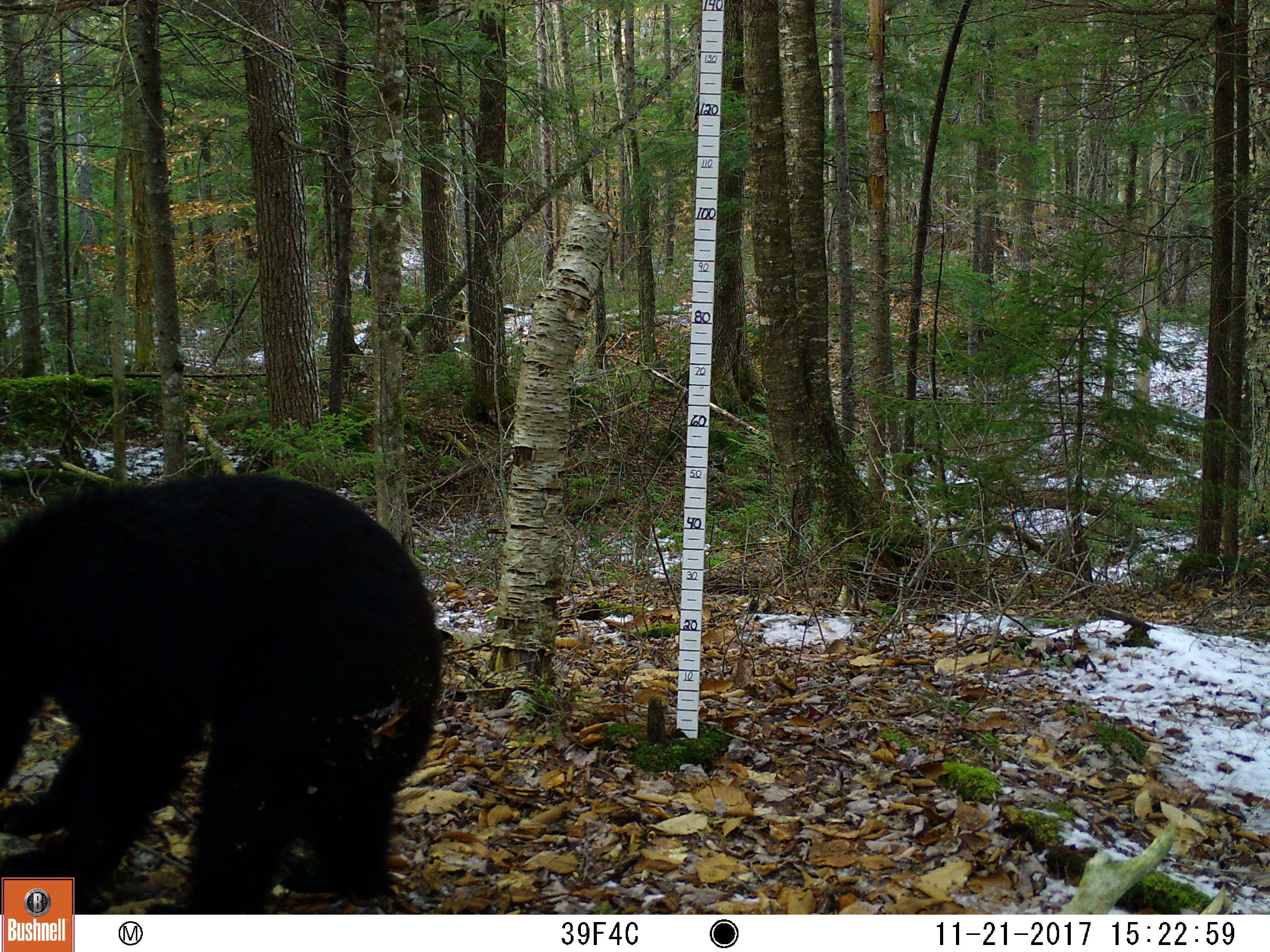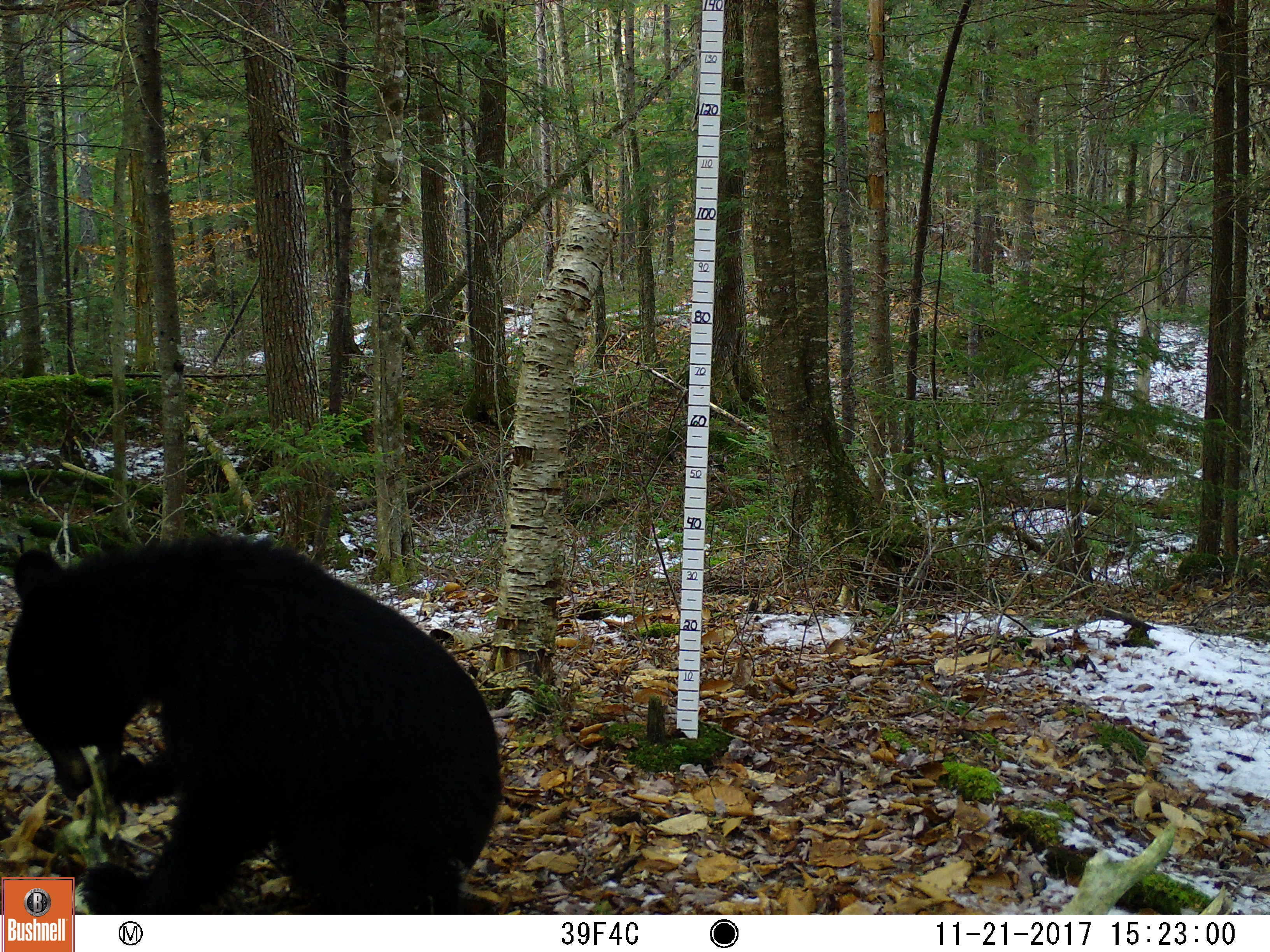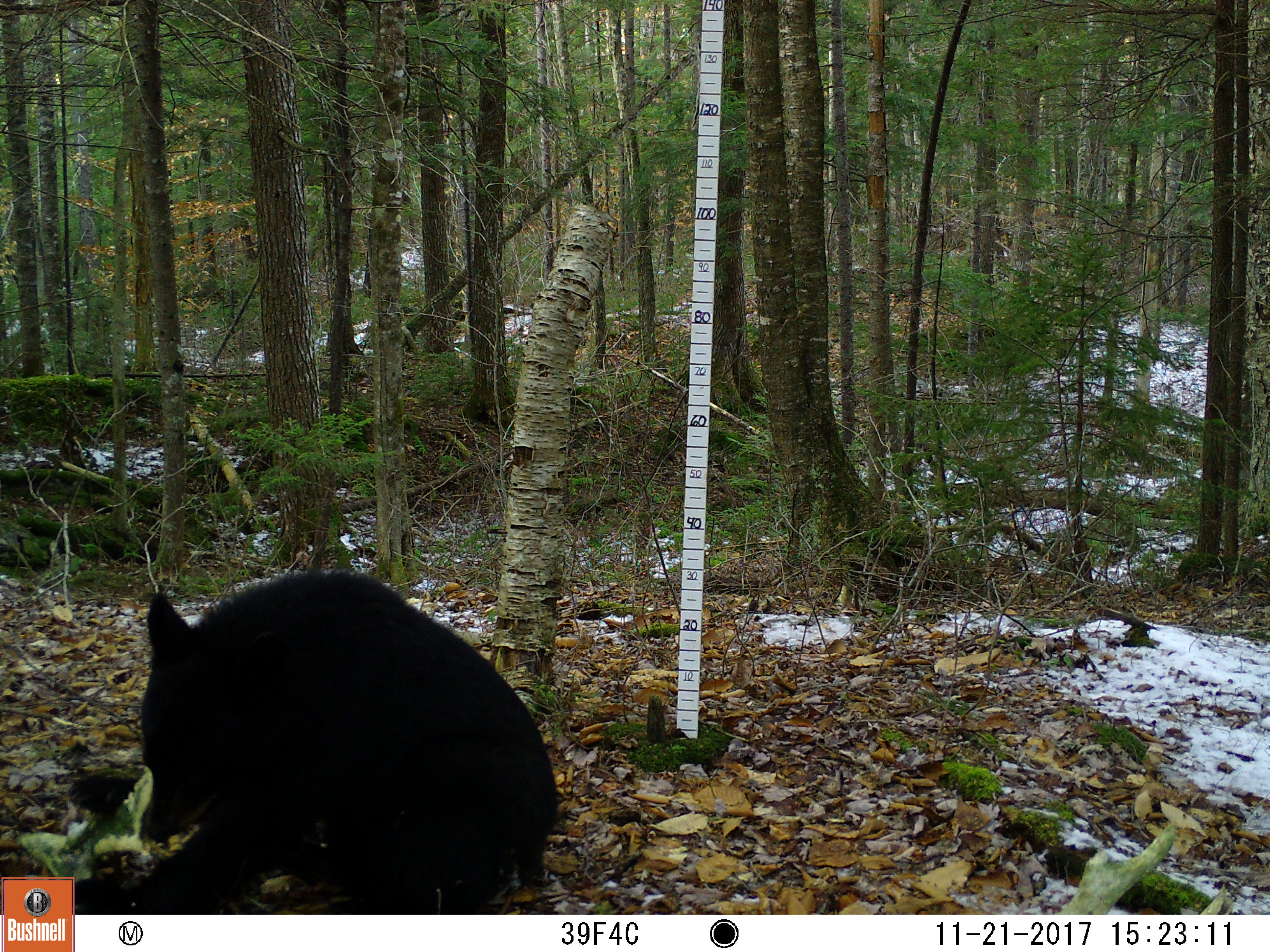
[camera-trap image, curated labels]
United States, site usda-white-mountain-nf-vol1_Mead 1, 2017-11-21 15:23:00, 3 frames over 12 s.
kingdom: Animalia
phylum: Chordata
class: Mammalia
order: Carnivora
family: Ursidae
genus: Ursus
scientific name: Ursus americanus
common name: black bear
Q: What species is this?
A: Black bear (Ursus americanus).